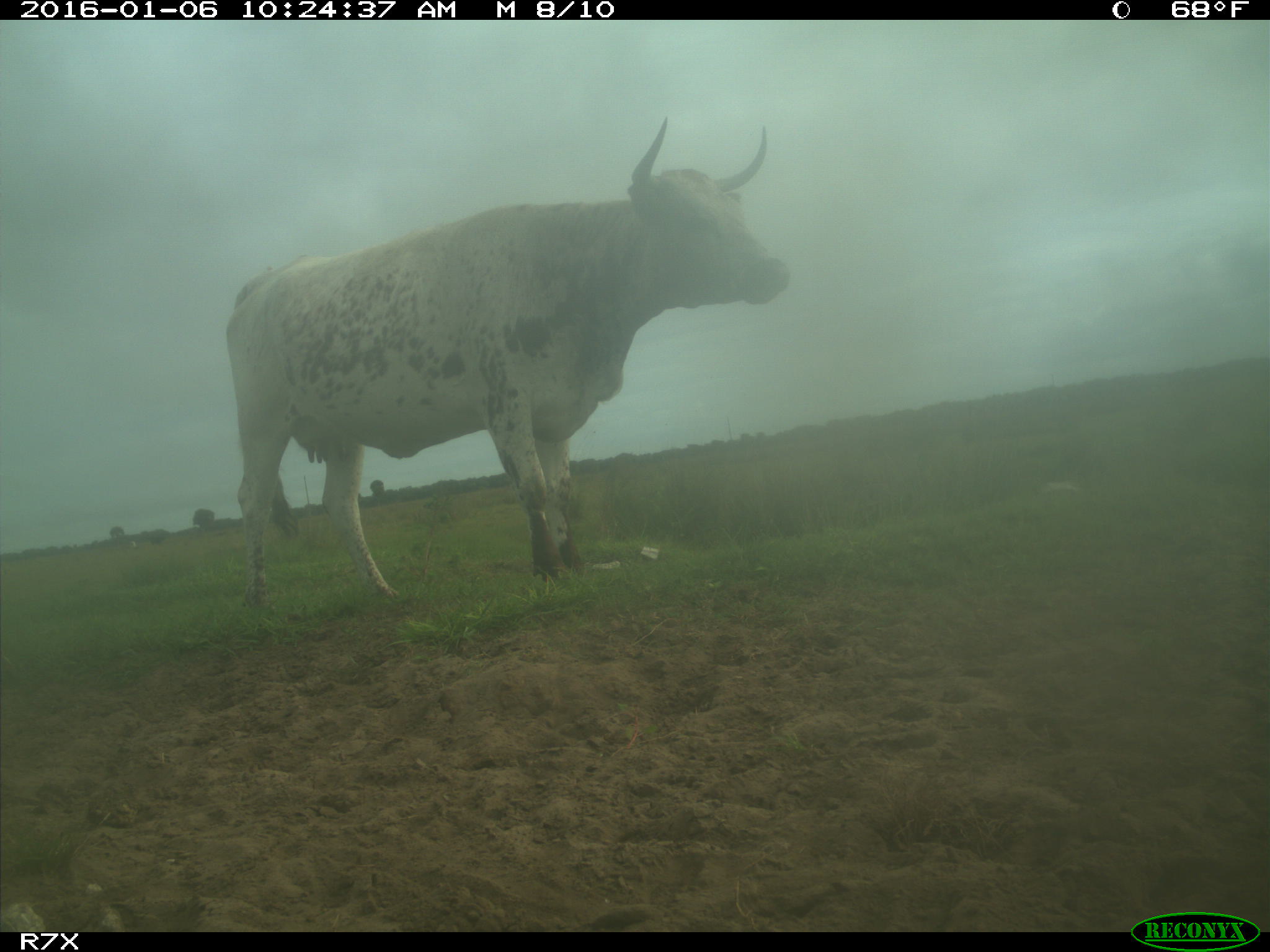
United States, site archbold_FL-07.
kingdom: Animalia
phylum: Chordata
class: Mammalia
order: Artiodactyla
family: Bovidae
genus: Bos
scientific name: Bos taurus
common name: domestic cow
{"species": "Bos taurus (domestic cow)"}